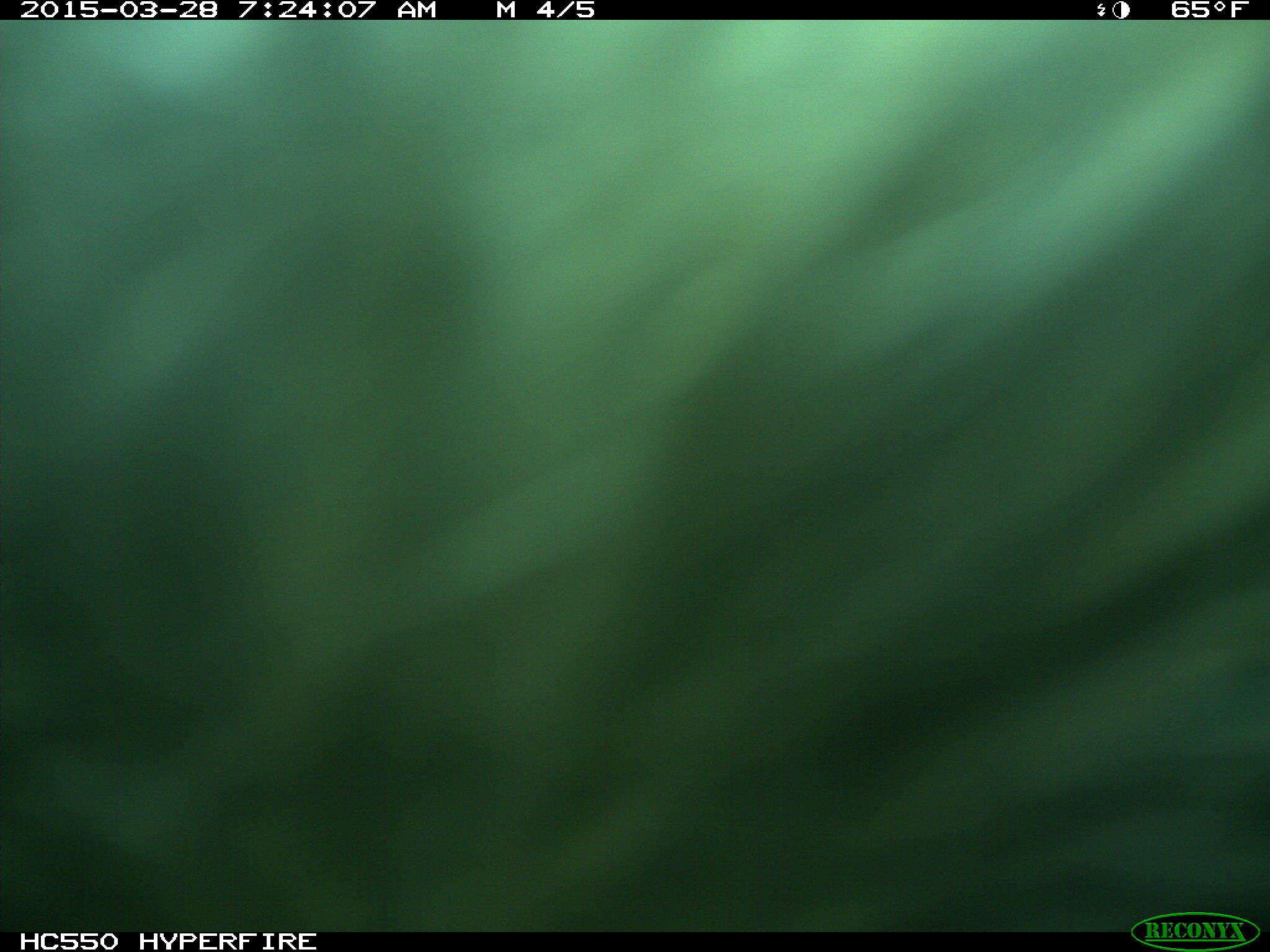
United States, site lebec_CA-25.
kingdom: Animalia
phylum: Chordata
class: Mammalia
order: Artiodactyla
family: Bovidae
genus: Bos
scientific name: Bos taurus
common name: domestic cow